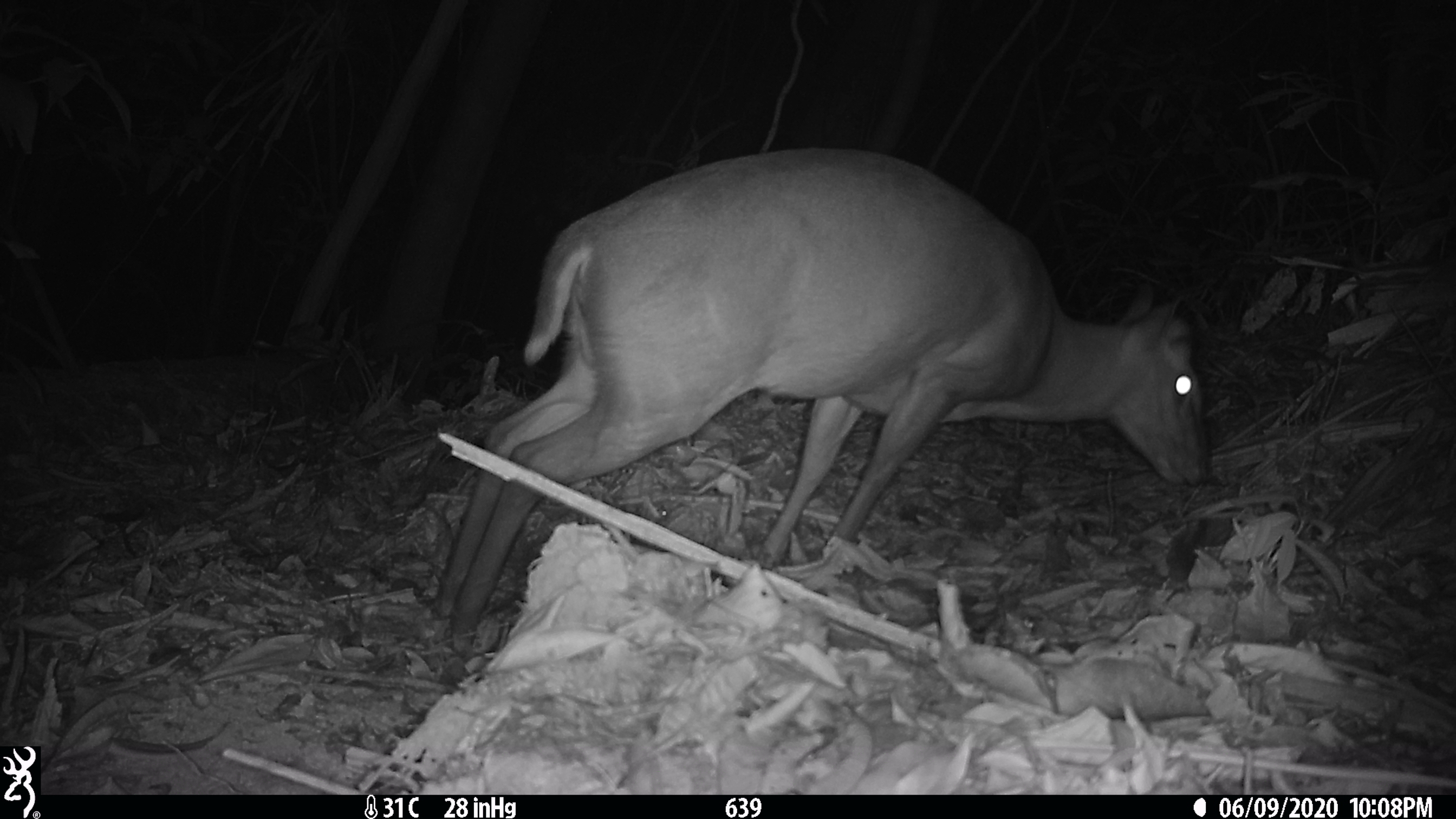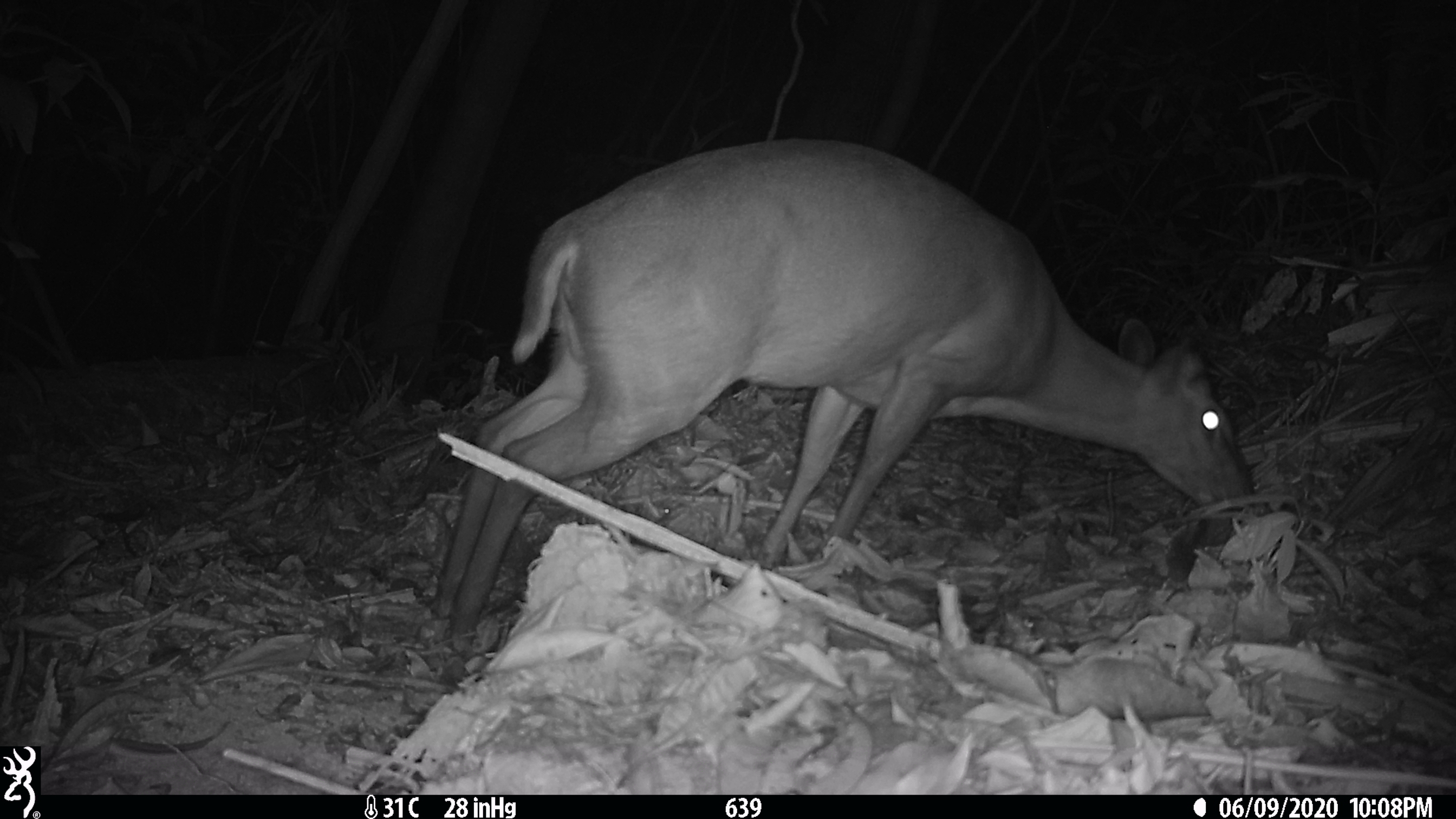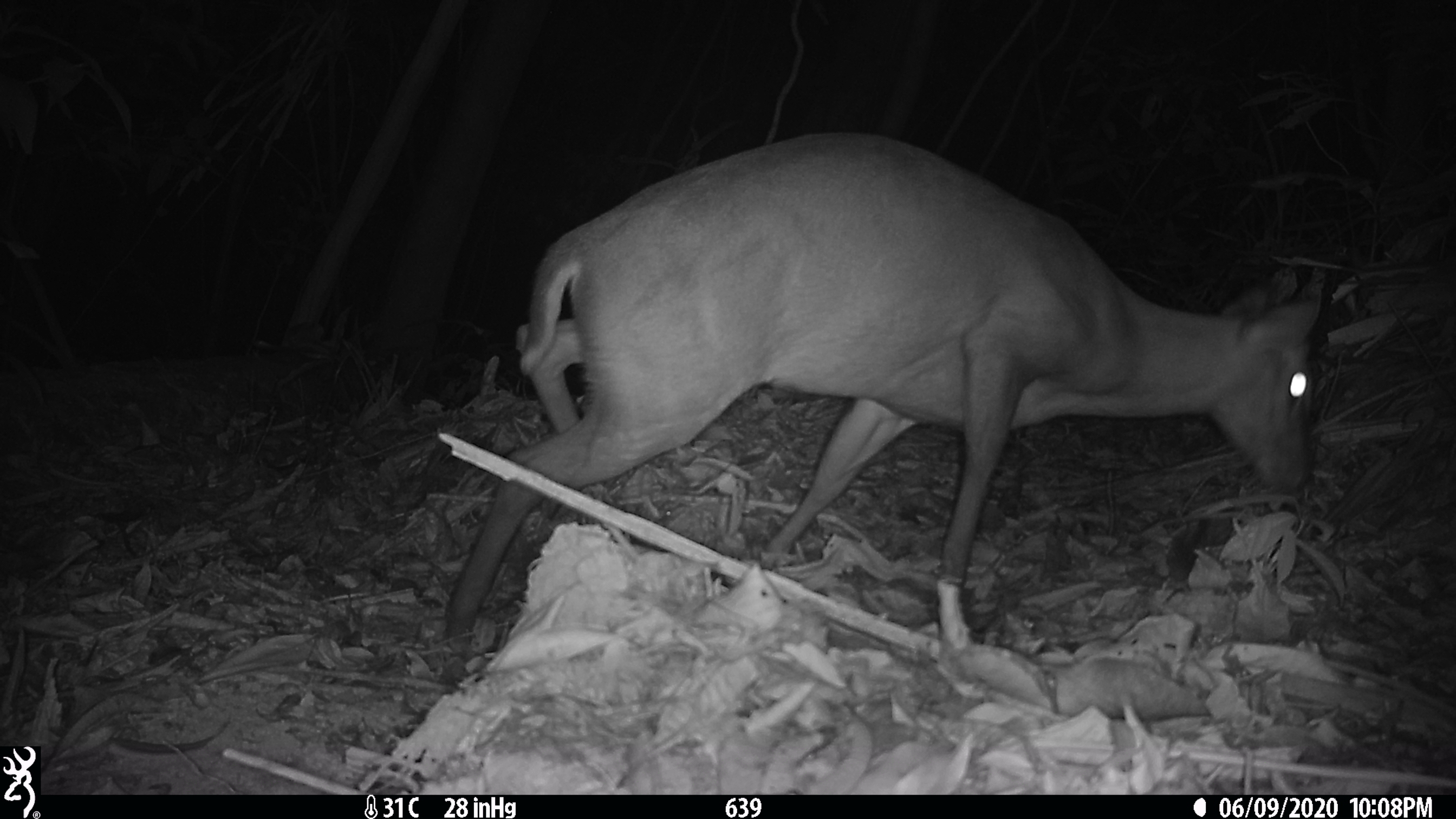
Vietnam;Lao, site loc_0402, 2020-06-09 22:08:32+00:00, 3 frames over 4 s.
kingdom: Animalia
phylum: Chordata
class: Mammalia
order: Artiodactyla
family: Cervidae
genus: Muntiacus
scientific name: Muntiacus rooseveltorum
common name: roosevelt's muntjac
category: roosevelts muntjac group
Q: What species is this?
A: Roosevelts muntjac group (roosevelt's muntjac) (Muntiacus rooseveltorum).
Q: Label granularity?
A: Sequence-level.